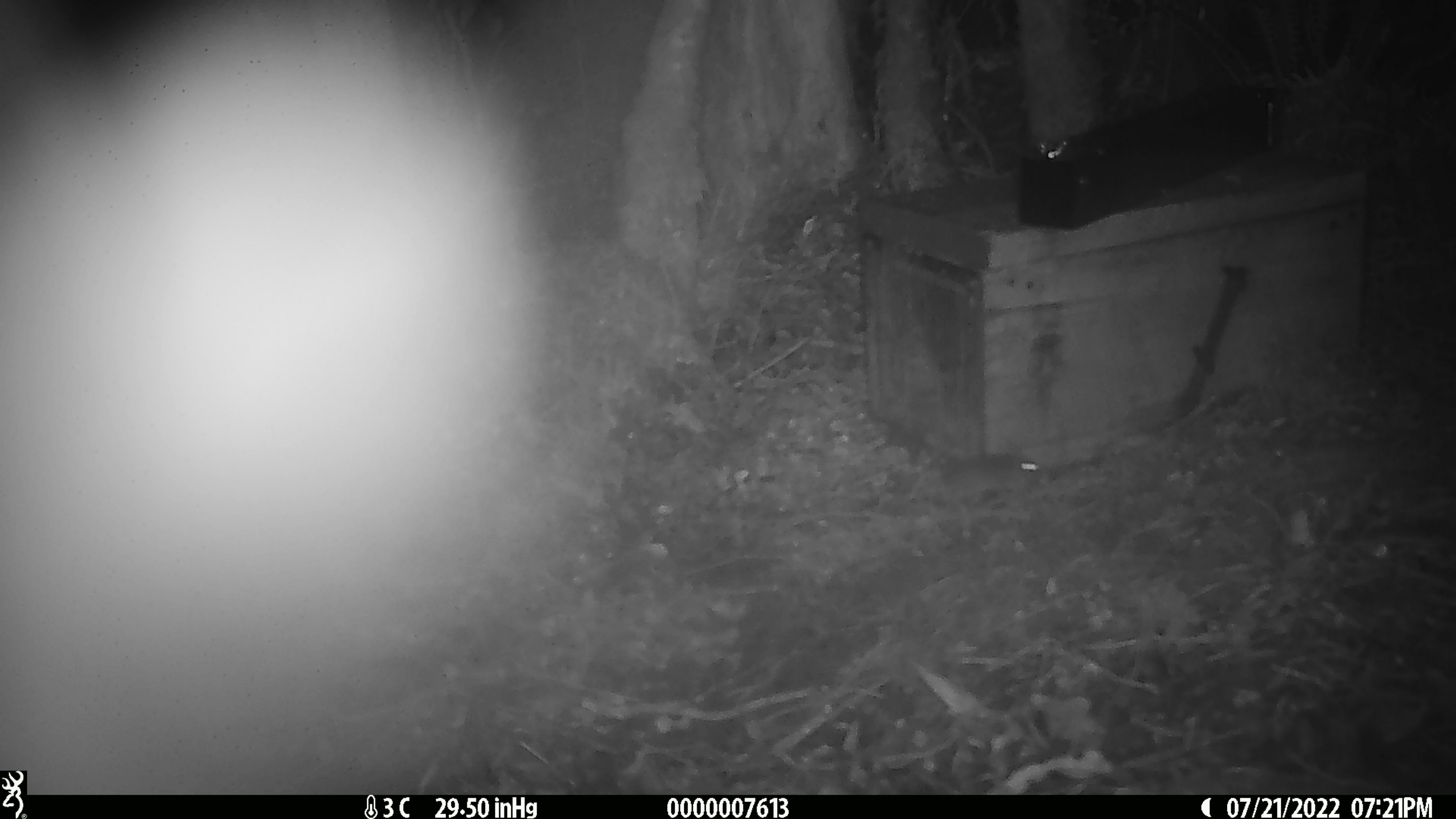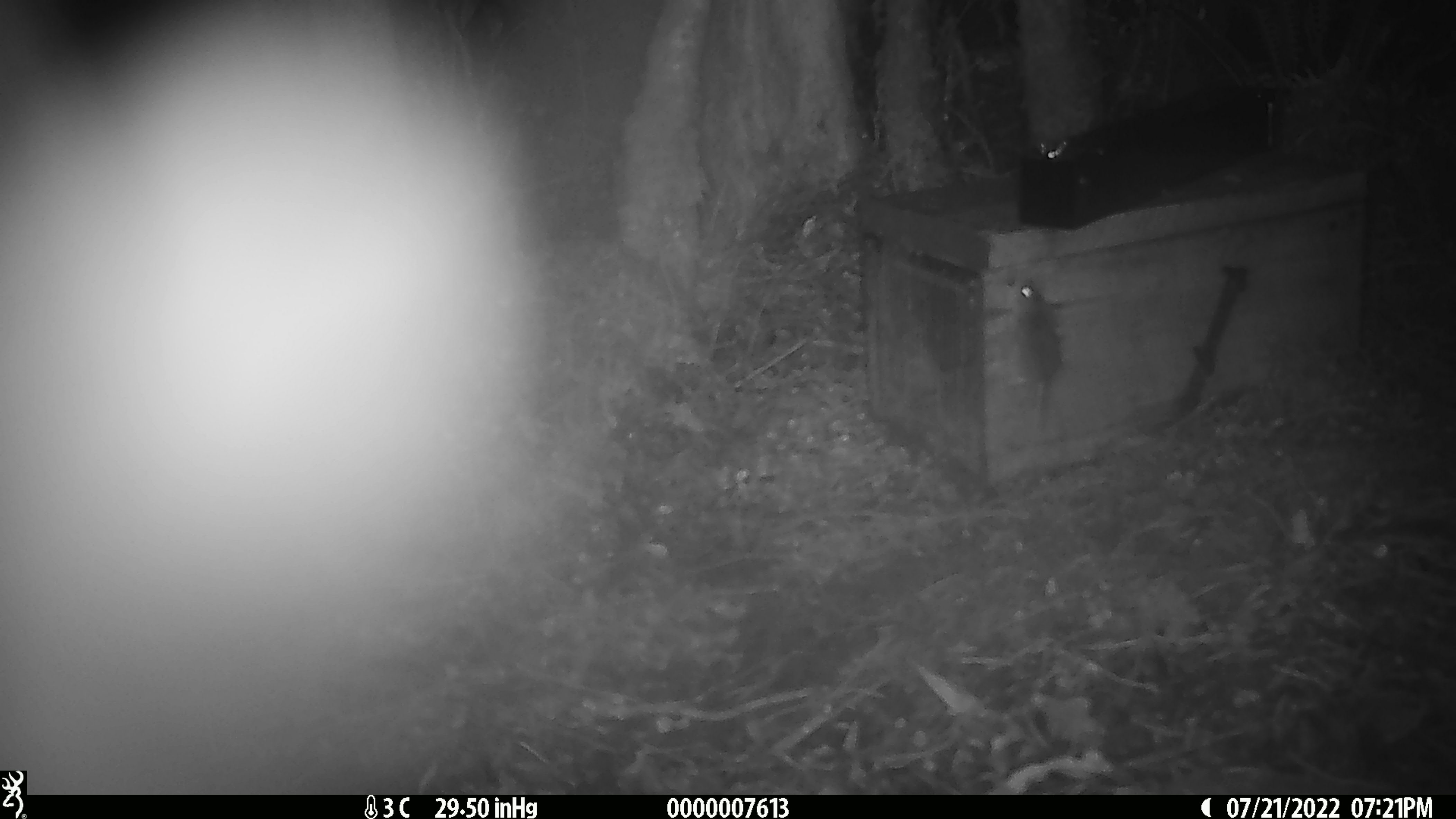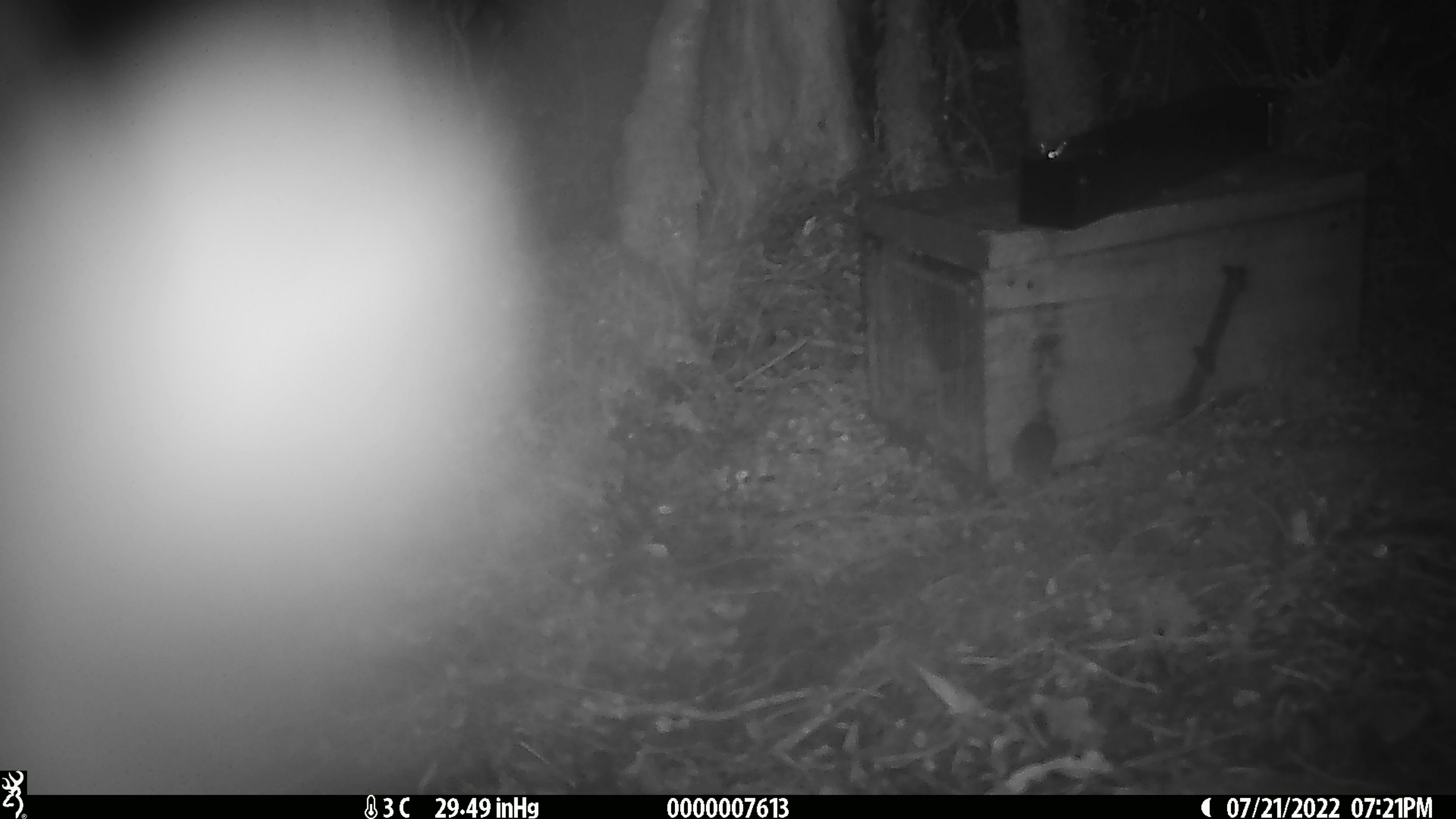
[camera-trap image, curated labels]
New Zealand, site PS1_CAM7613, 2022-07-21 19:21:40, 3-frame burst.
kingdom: Animalia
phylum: Chordata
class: Mammalia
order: Rodentia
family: Muridae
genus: Mus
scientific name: Mus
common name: mouse